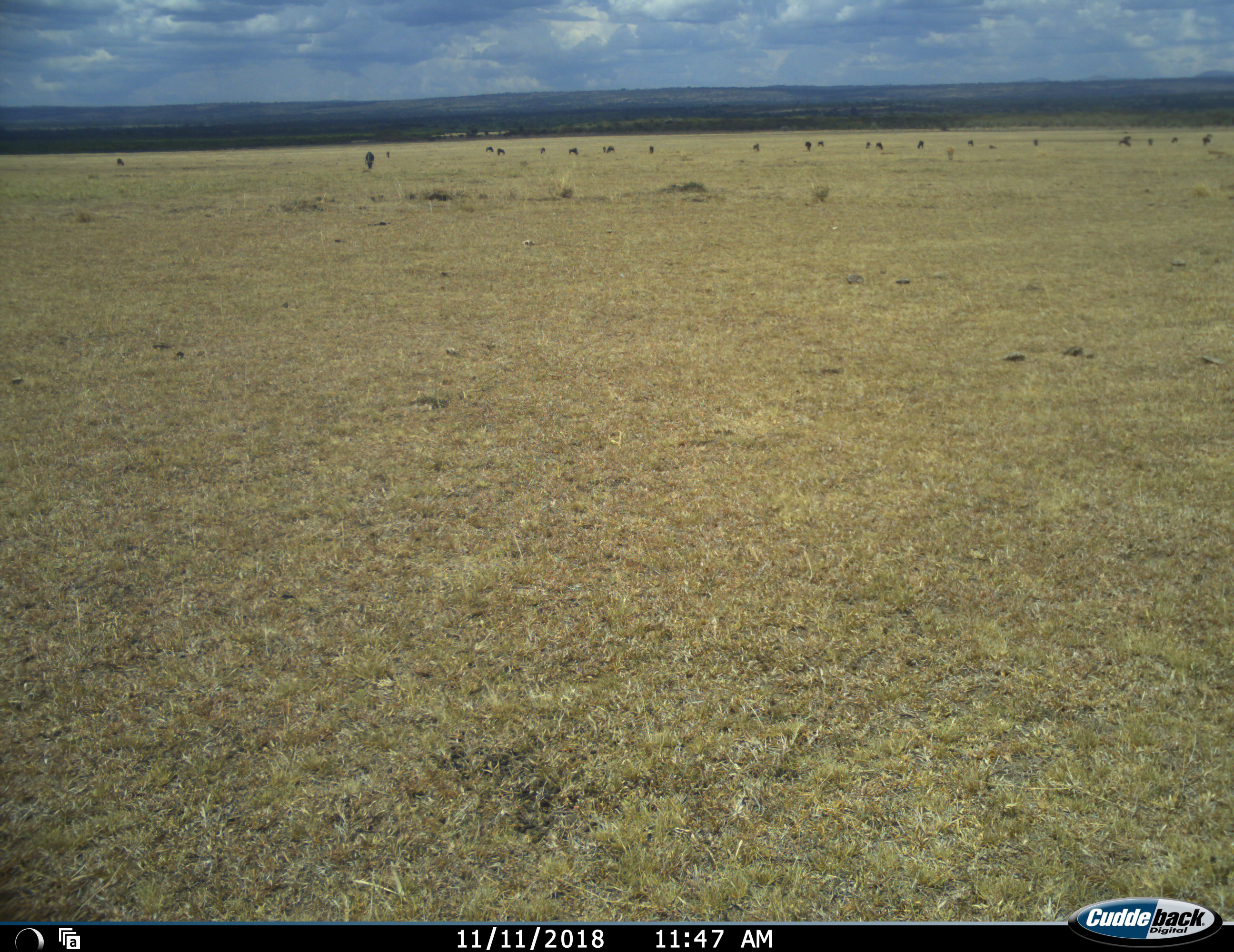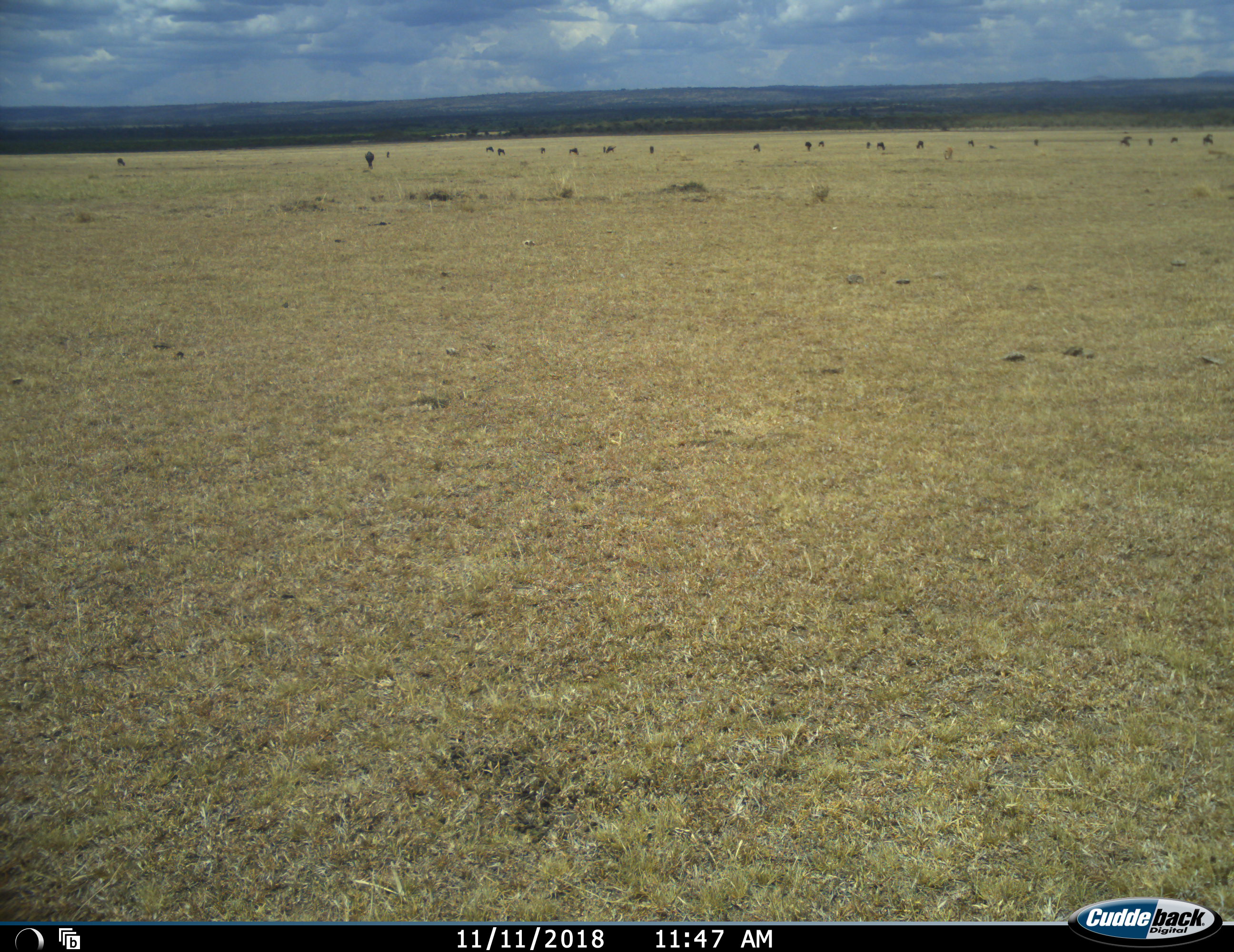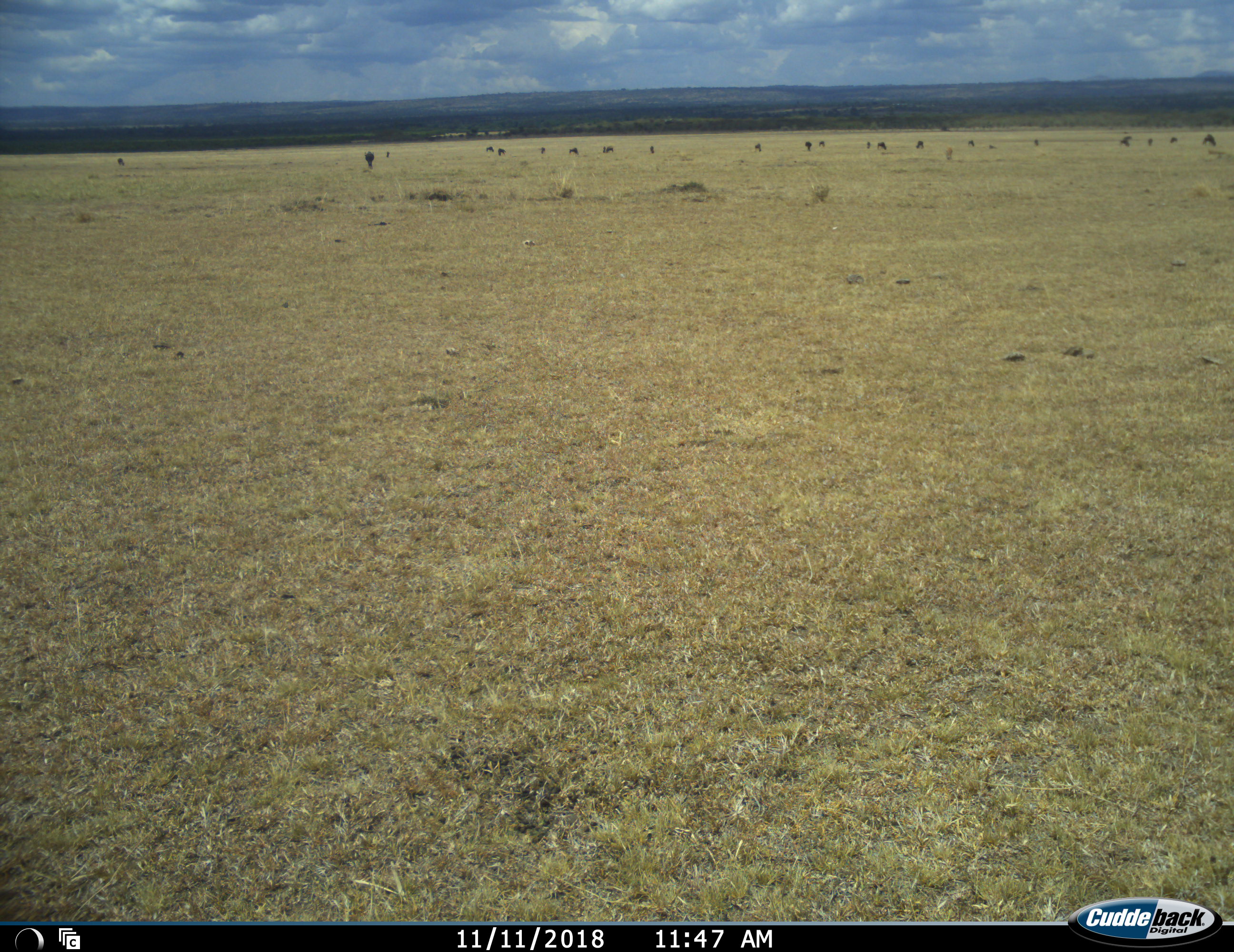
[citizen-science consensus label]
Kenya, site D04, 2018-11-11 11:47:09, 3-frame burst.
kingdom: Animalia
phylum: Chordata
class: Mammalia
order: Artiodactyla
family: Bovidae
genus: Connochaetes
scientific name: Connochaetes taurinus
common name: common wildebeest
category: wildebeest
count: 11-50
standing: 33%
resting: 33%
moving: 17%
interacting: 0%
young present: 17%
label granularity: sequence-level